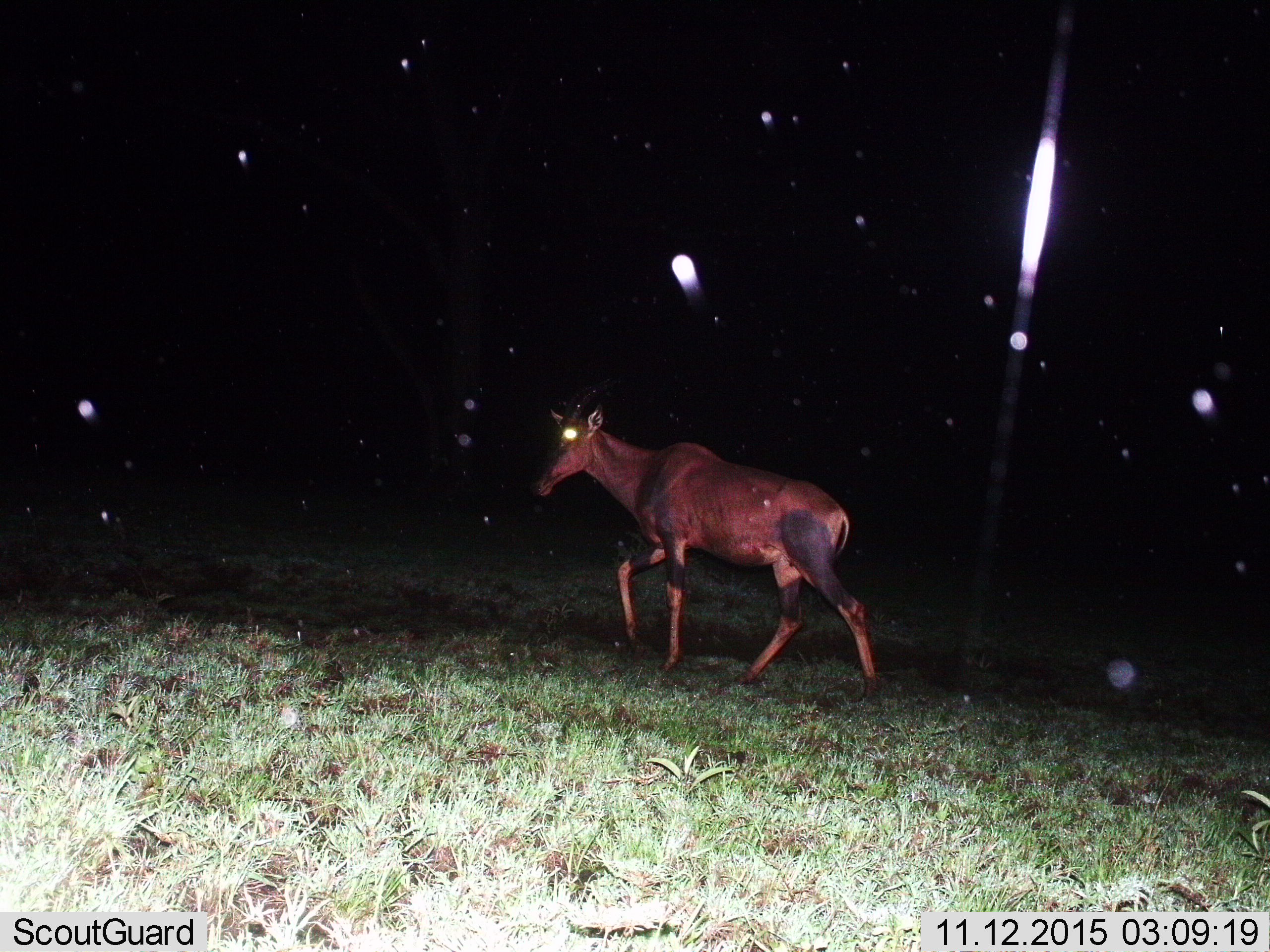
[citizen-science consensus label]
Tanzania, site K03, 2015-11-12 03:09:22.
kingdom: Animalia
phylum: Chordata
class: Mammalia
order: Artiodactyla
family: Bovidae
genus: Damaliscus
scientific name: Damaliscus lunatus jimela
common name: topi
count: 1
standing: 0%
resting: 0%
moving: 100%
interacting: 0%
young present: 0%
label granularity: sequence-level